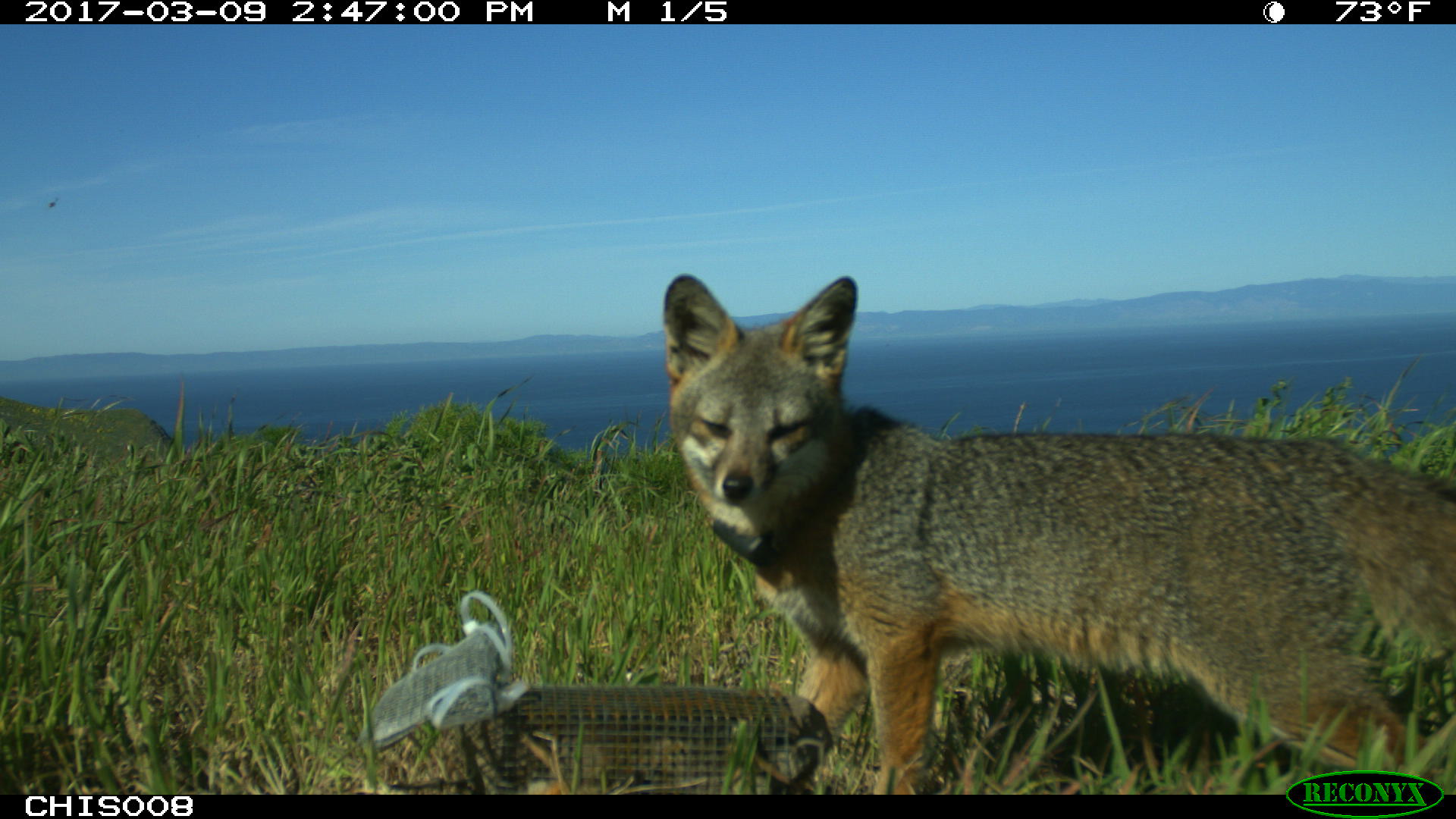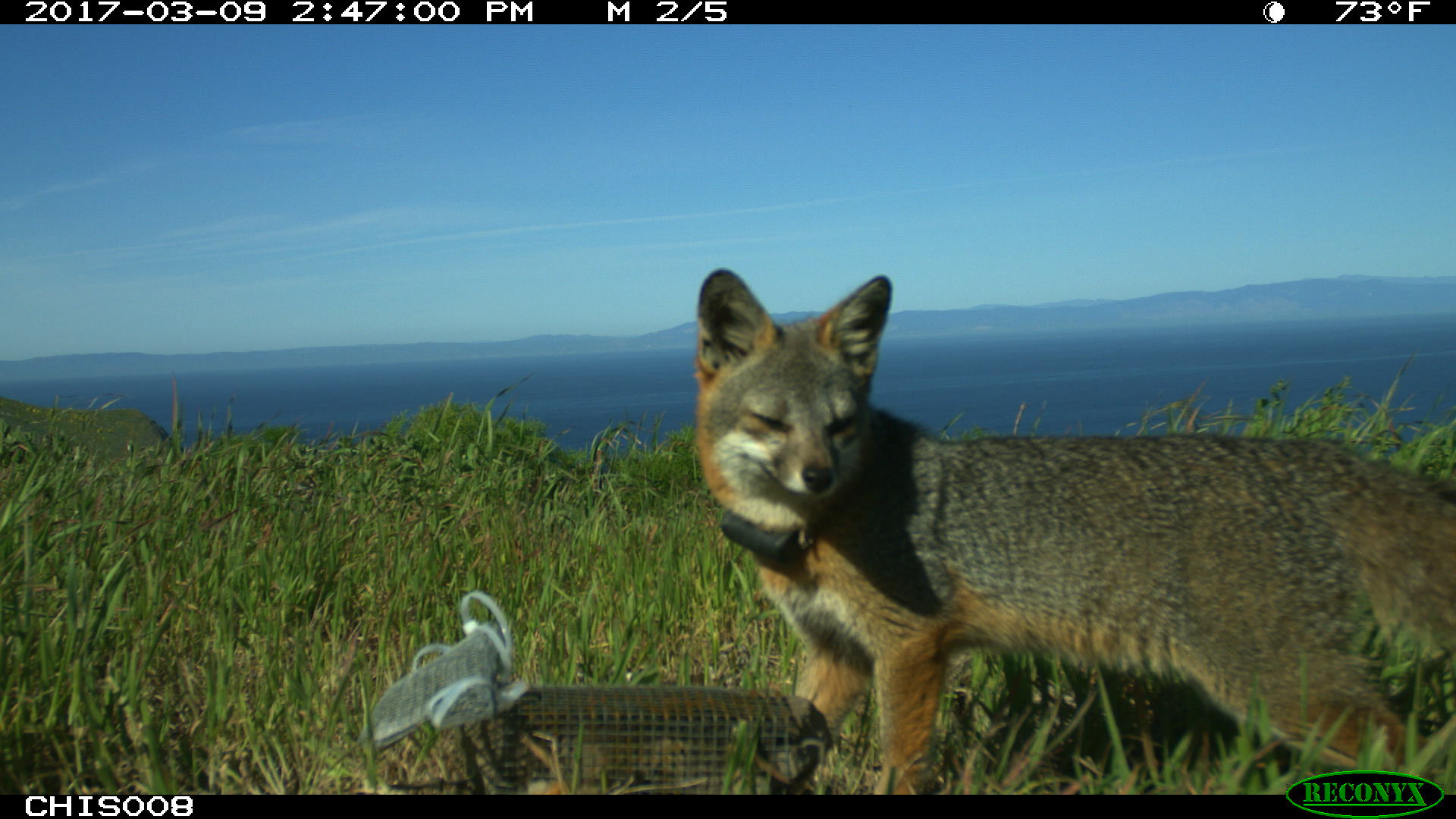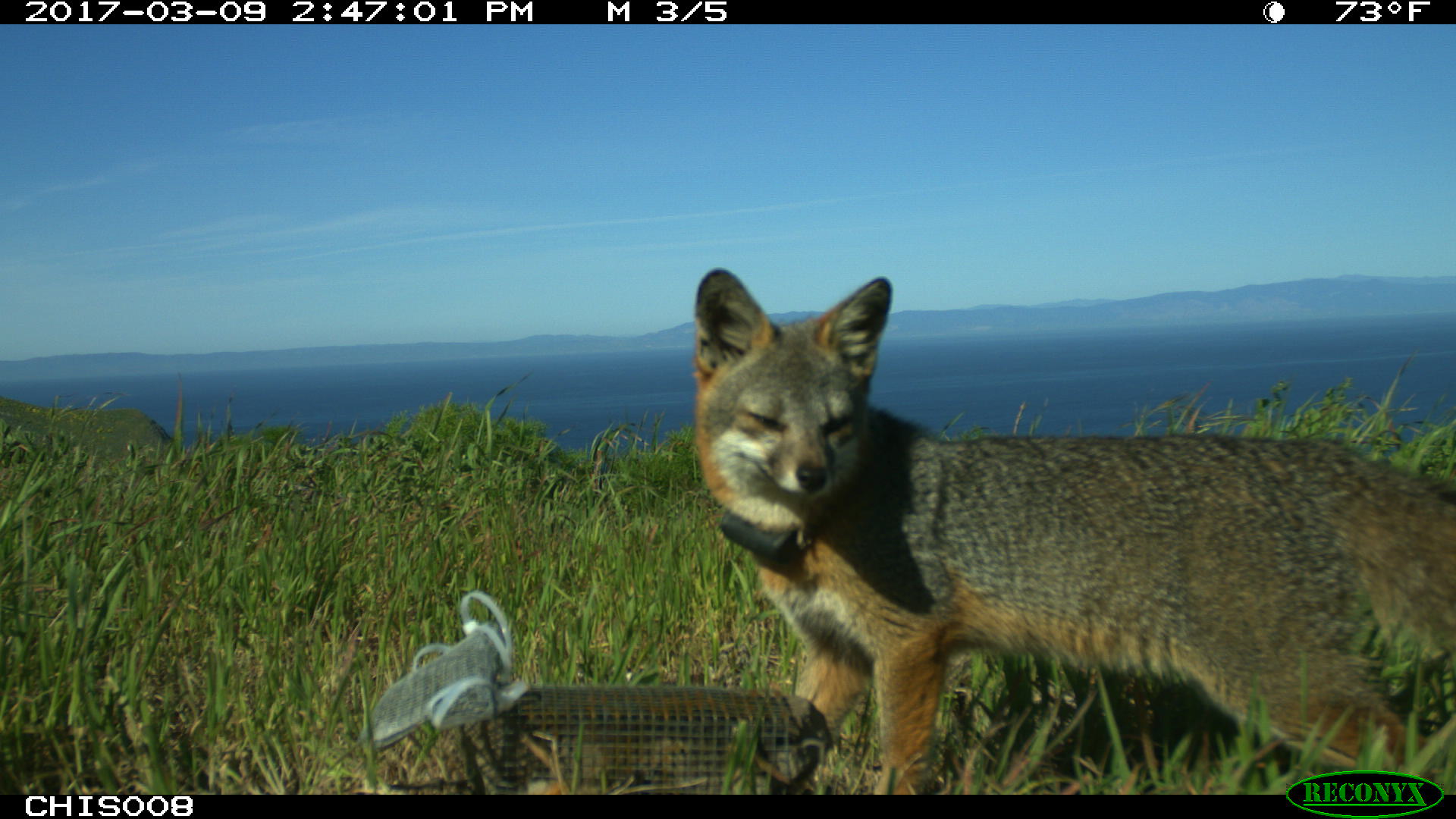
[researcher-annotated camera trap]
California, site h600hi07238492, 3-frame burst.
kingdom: Animalia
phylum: Chordata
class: Mammalia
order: Carnivora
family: Canidae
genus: Urocyon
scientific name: Urocyon littoralis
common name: island fox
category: fox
Fox (island fox) (Urocyon littoralis).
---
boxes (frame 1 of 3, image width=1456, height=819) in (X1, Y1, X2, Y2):
fox: (663, 271, 1455, 793)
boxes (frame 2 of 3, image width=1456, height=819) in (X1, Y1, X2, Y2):
fox: (693, 266, 1455, 792)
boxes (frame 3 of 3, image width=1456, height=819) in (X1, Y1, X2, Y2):
fox: (692, 268, 1455, 793)